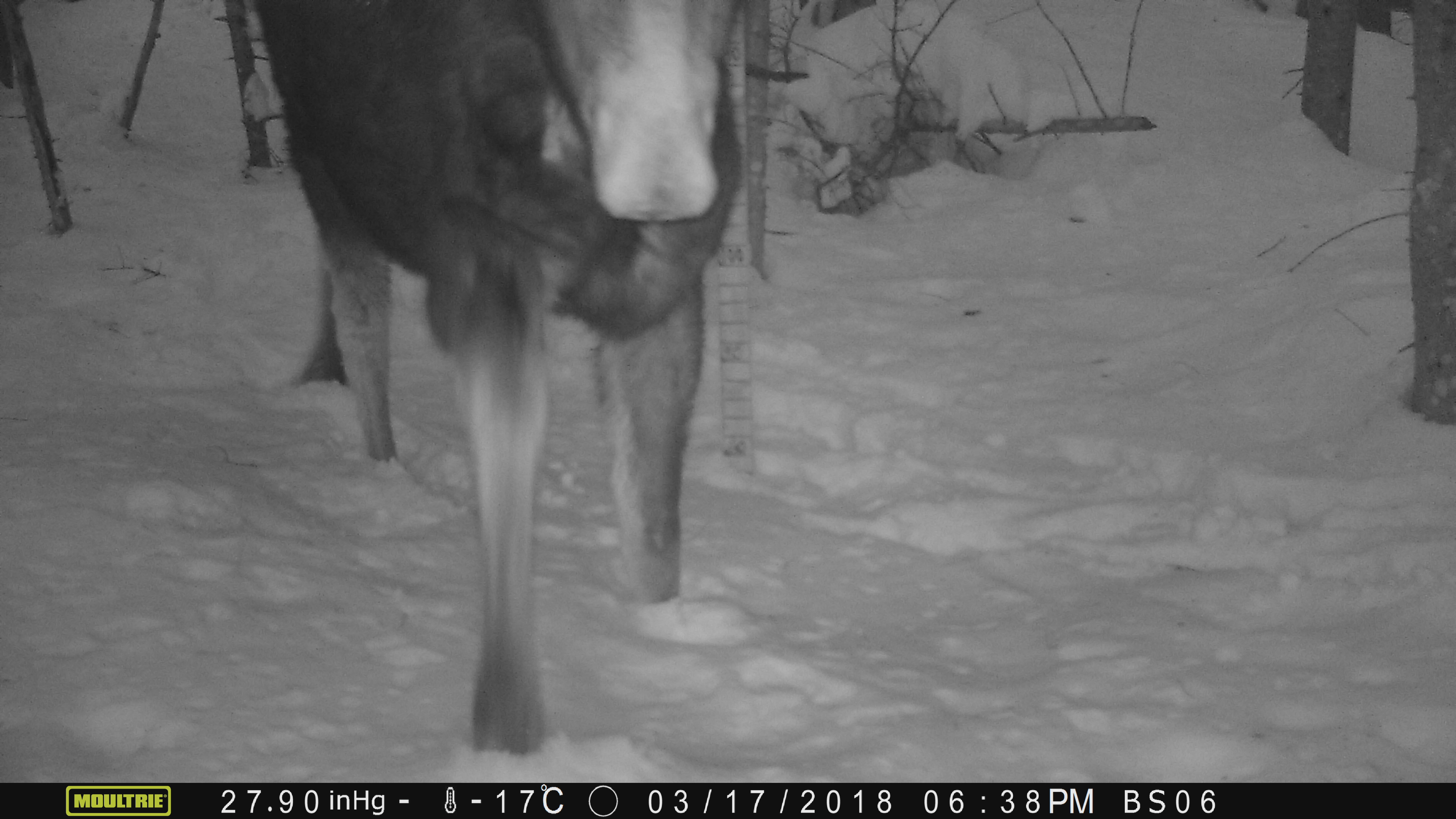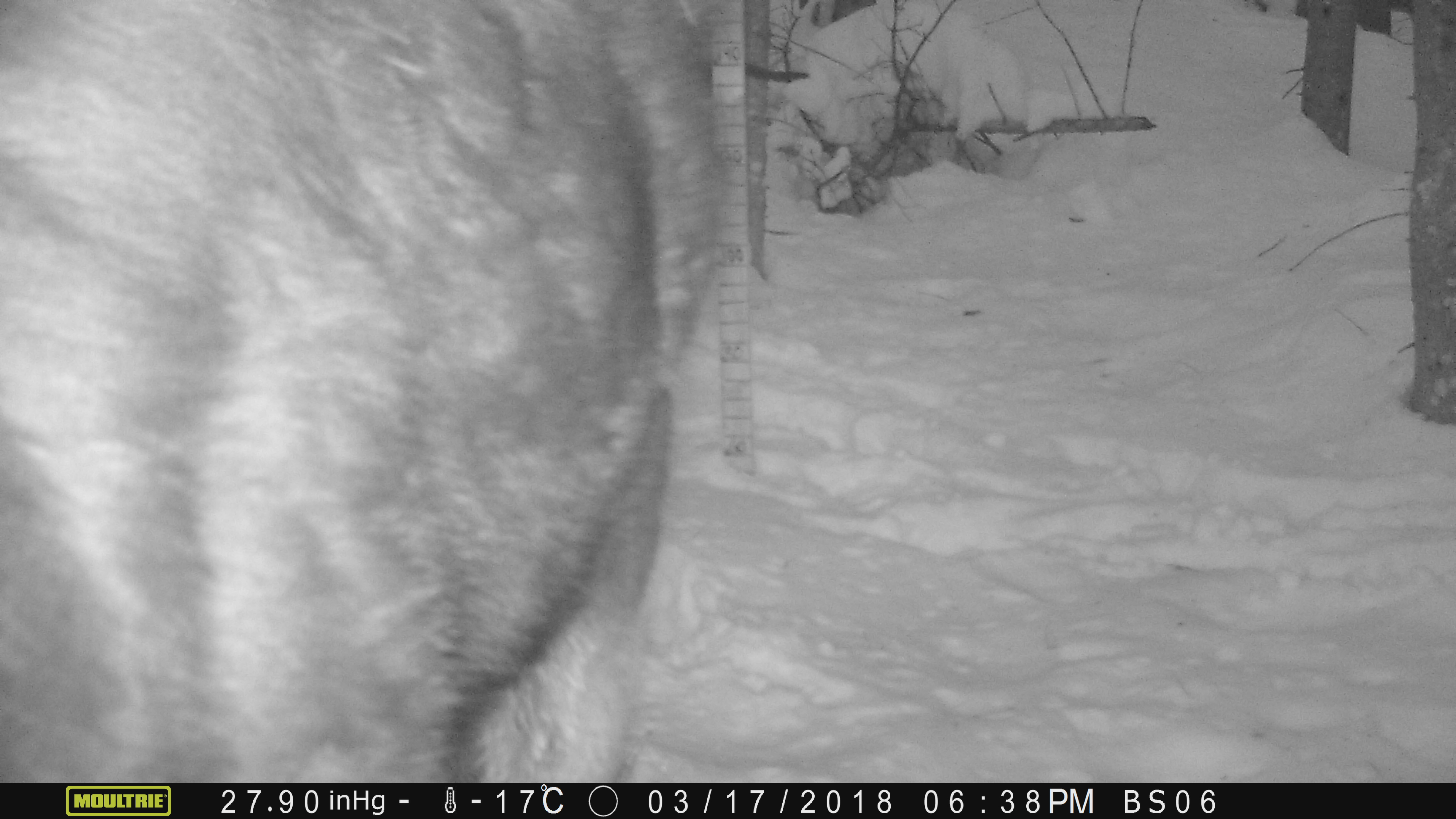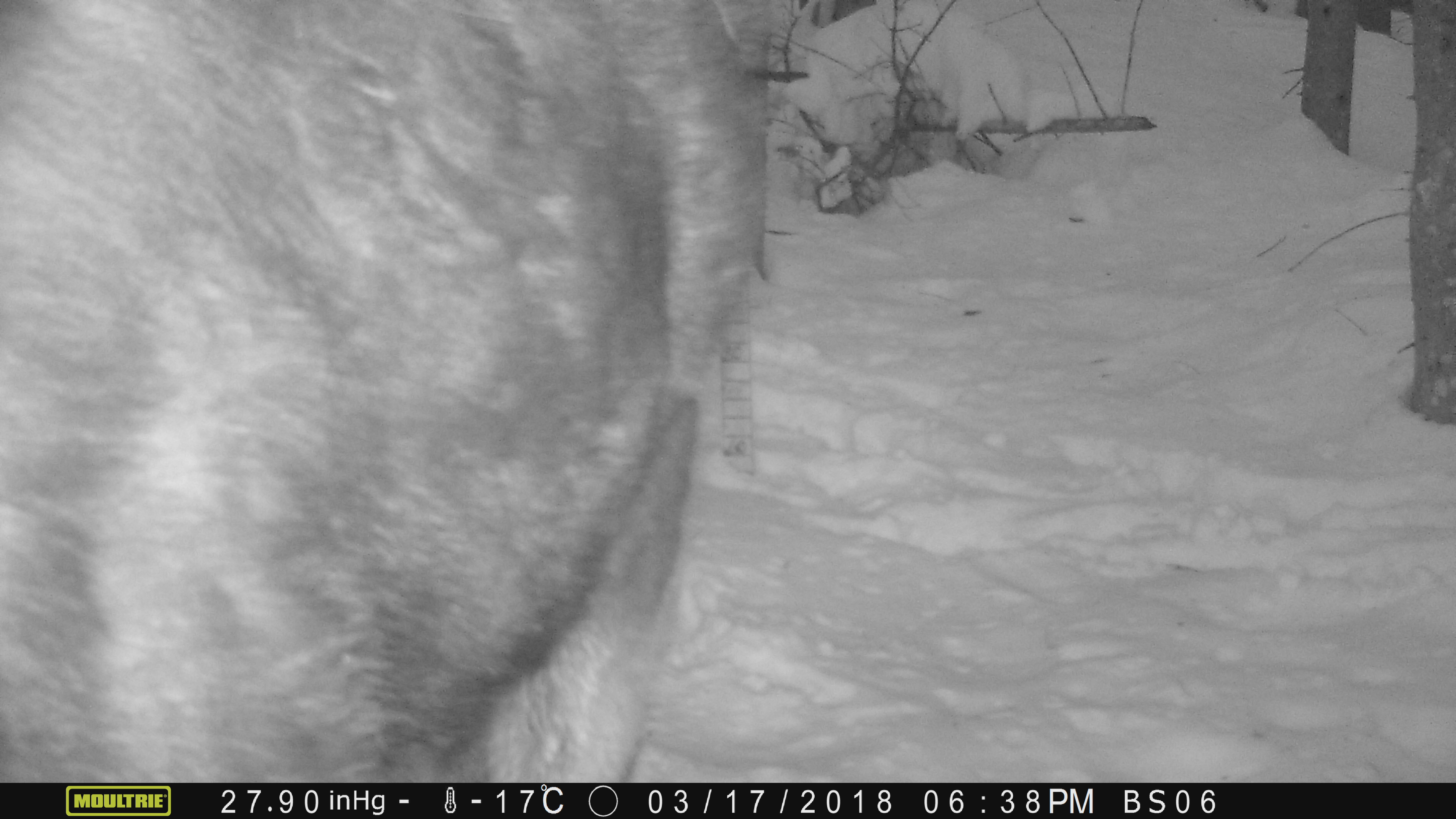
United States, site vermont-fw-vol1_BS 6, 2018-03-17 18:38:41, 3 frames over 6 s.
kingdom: Animalia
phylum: Chordata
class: Mammalia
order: Artiodactyla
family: Cervidae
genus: Alces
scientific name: Alces alces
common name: moose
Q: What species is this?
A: Moose (Alces alces).